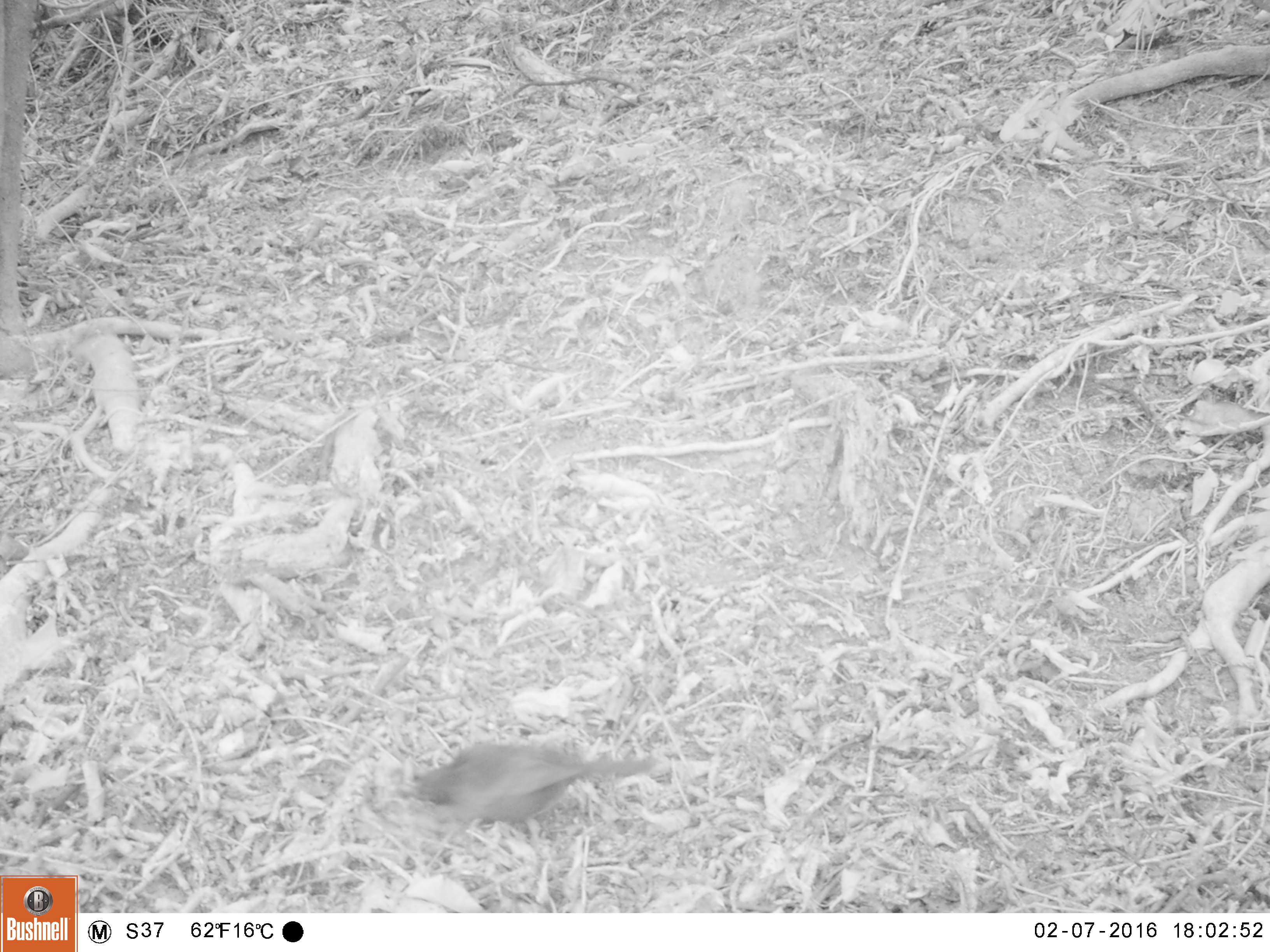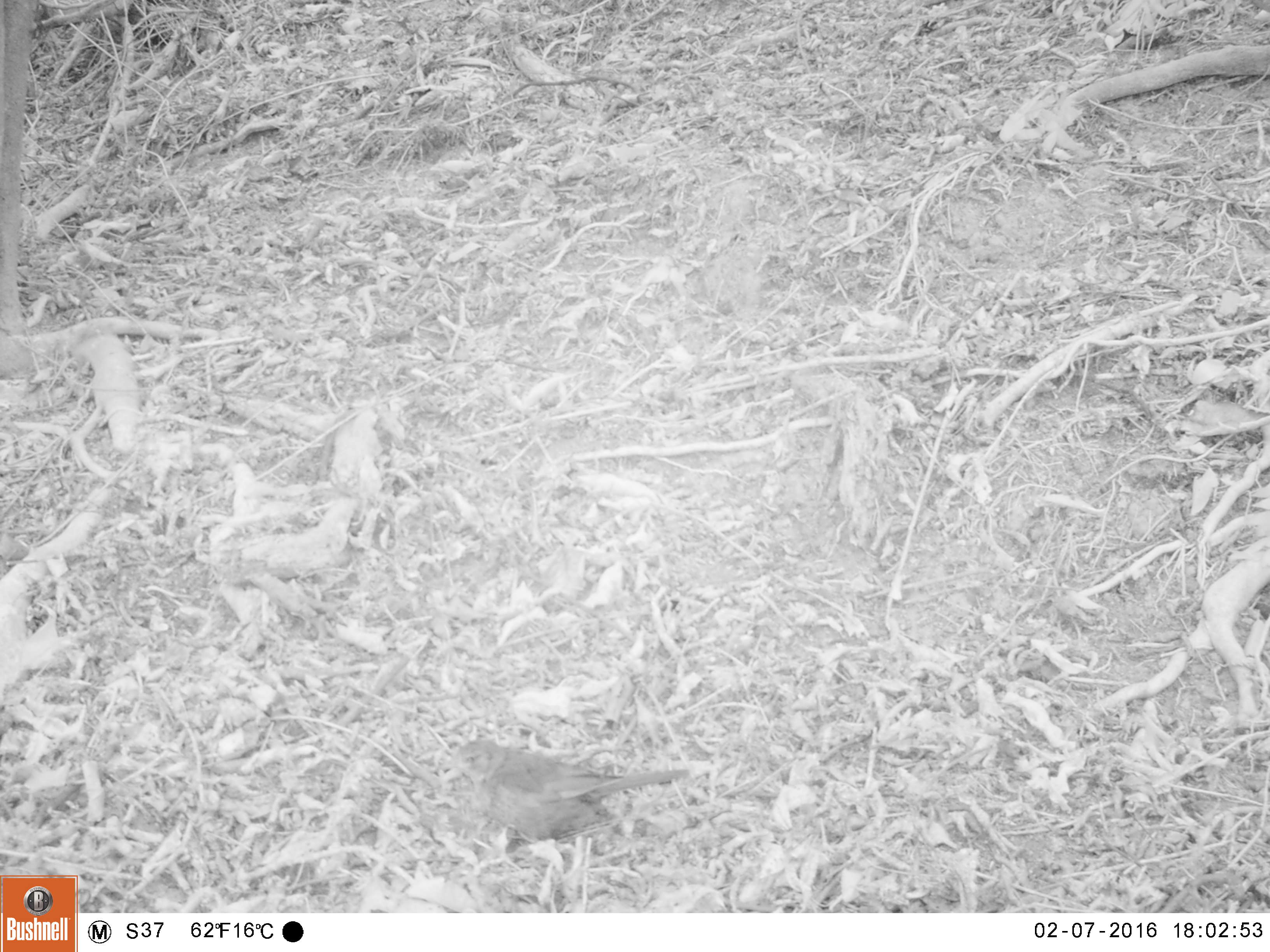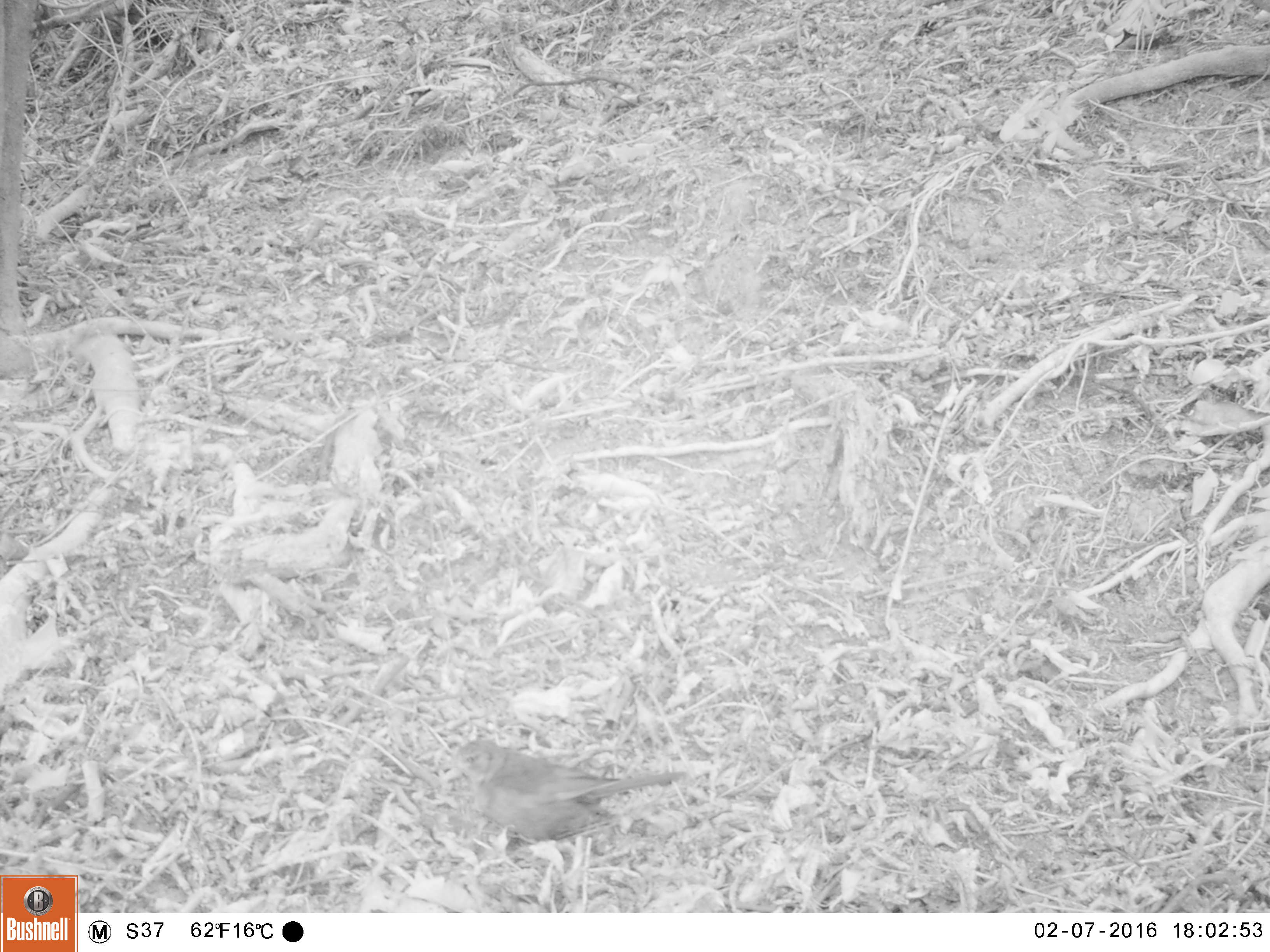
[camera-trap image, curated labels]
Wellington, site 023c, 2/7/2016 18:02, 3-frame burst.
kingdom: Animalia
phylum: Chordata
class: Aves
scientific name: Aves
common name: bird